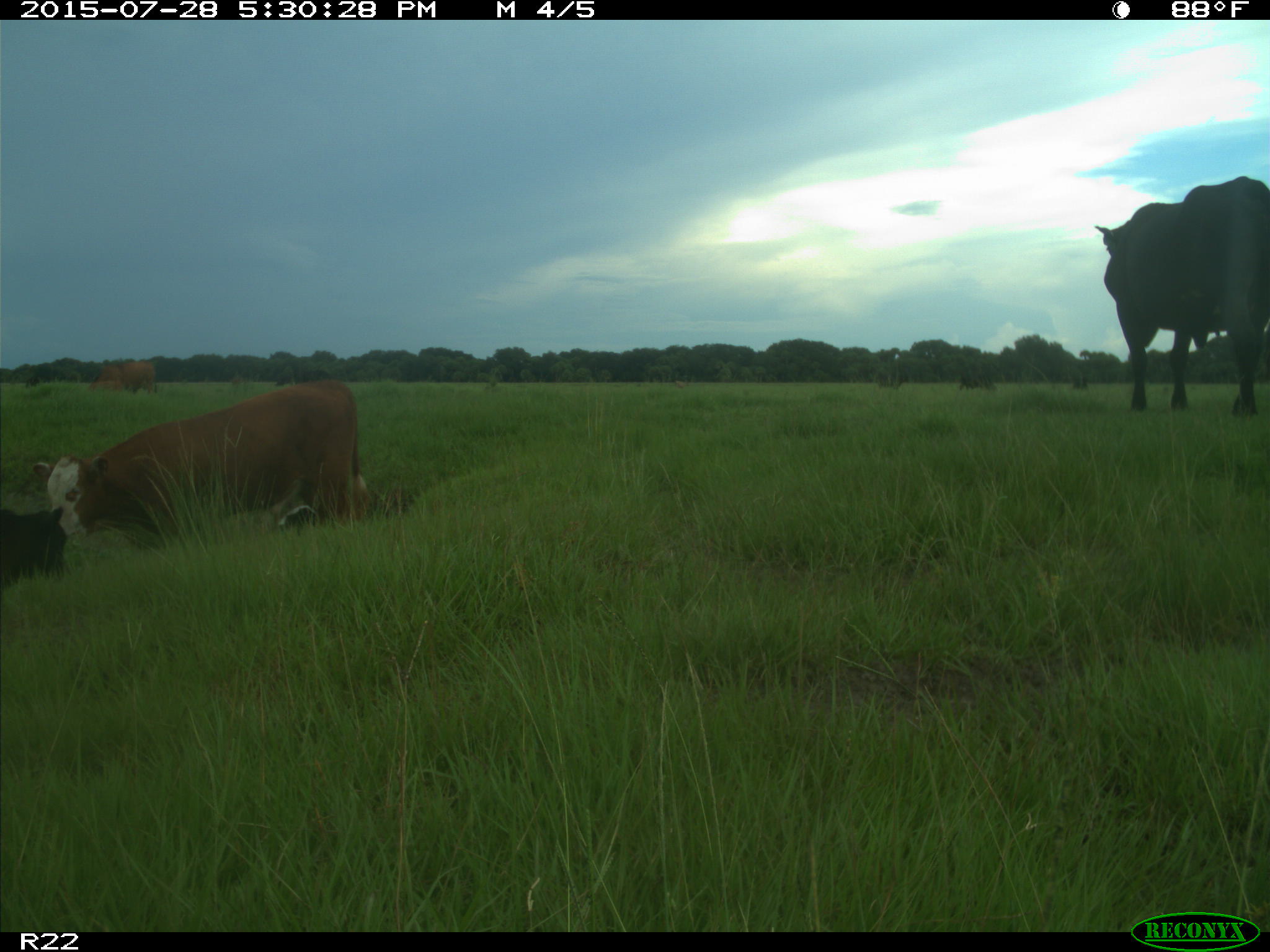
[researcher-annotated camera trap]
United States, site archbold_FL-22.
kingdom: Animalia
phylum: Chordata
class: Mammalia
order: Artiodactyla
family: Bovidae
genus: Bos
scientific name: Bos taurus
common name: domestic cow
Bos taurus (domestic cow).